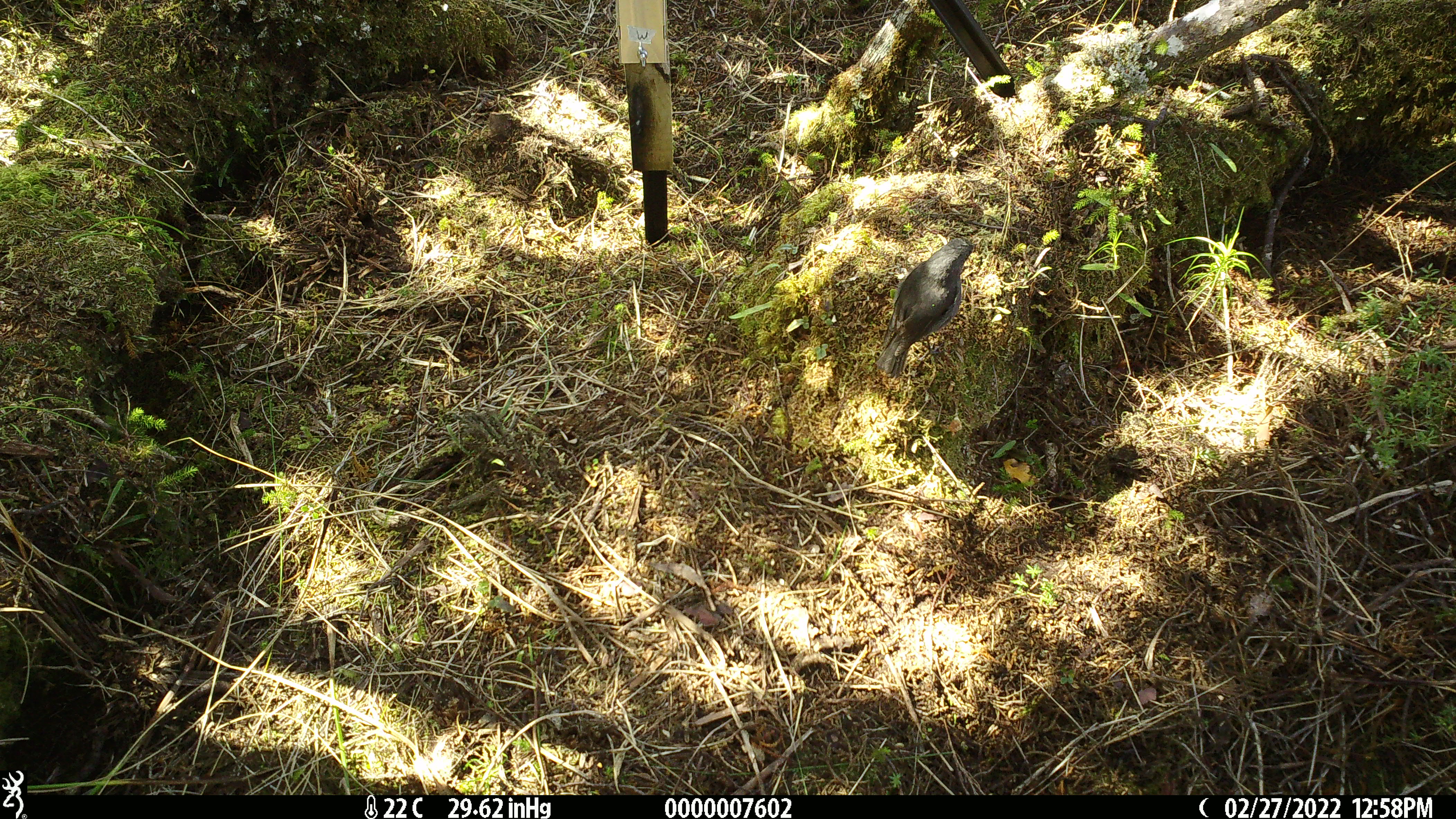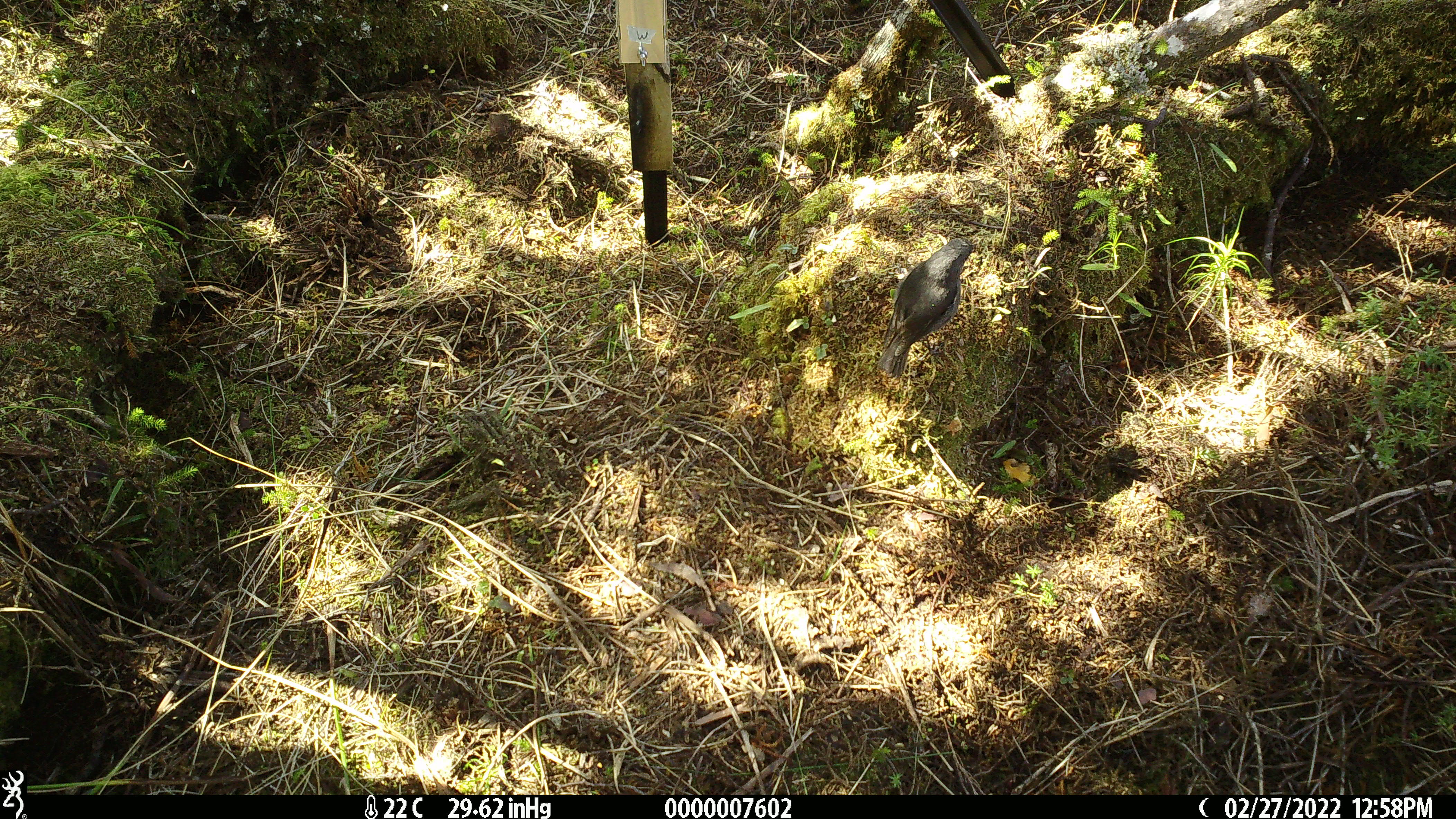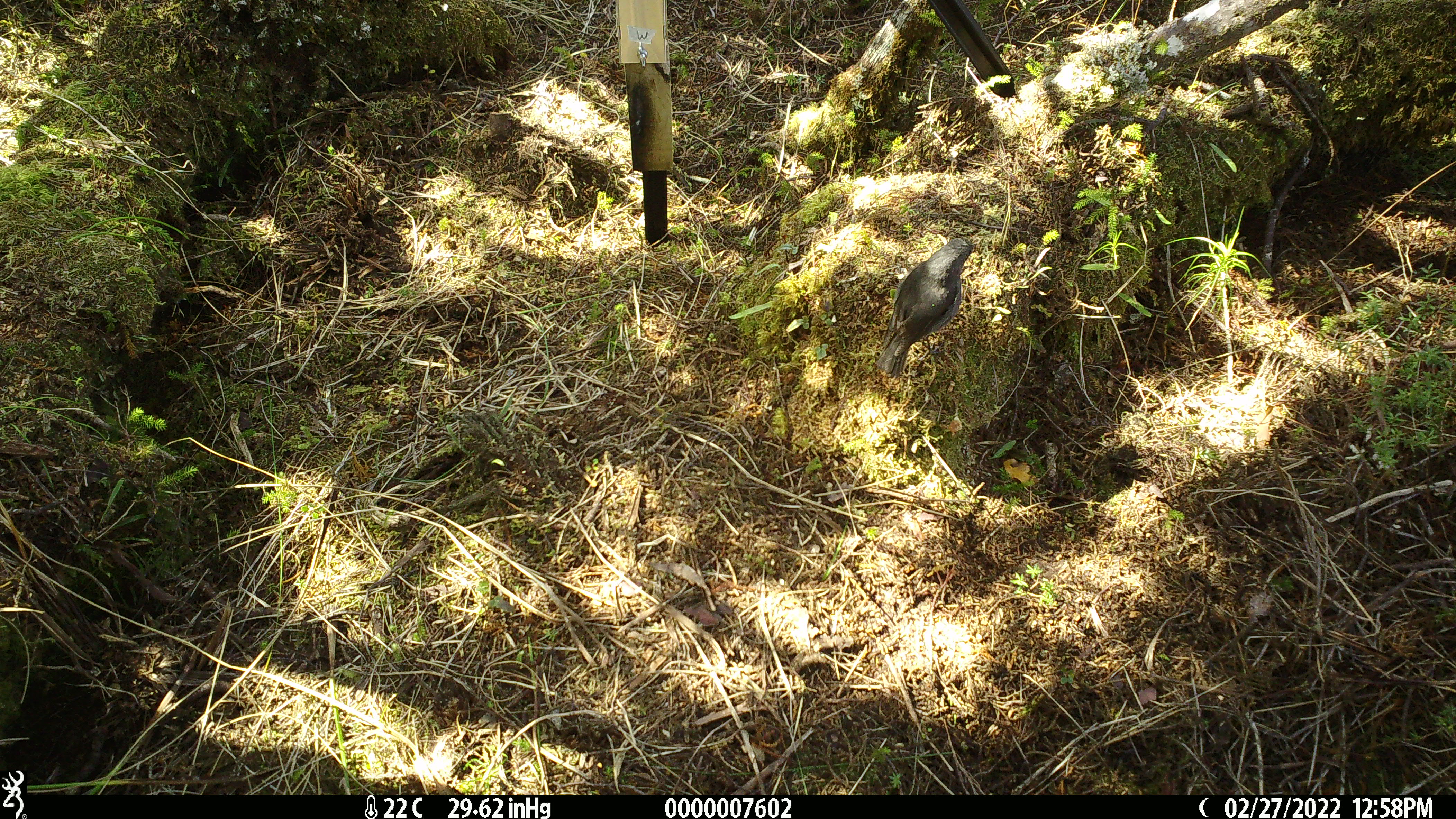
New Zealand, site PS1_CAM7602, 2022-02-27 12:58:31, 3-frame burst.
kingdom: Animalia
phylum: Chordata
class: Aves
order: Passeriformes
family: Petroicidae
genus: Petroica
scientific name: Petroica australis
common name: new zealand robin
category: robin